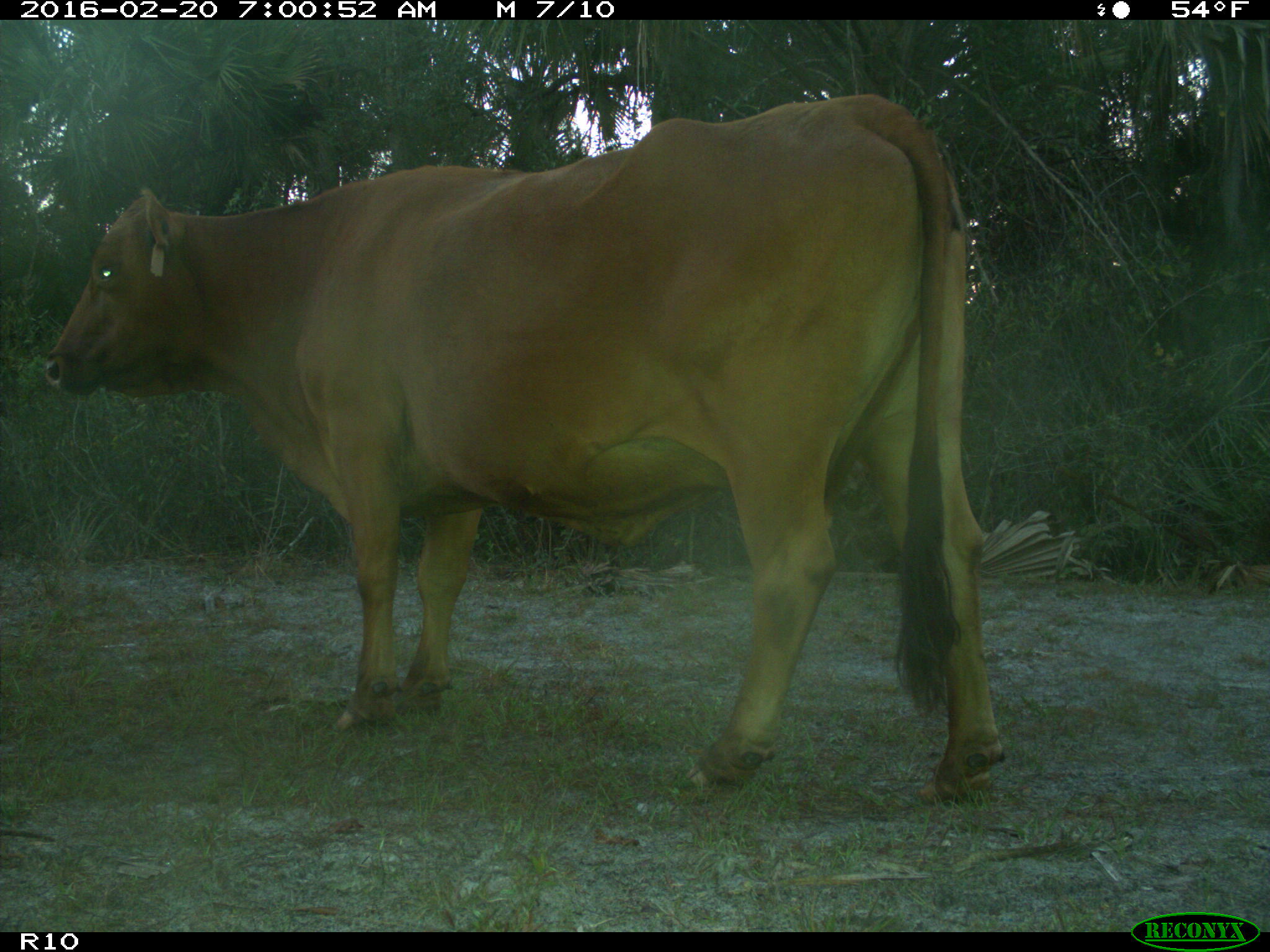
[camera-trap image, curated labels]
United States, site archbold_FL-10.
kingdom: Animalia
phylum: Chordata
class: Mammalia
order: Artiodactyla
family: Bovidae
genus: Bos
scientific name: Bos taurus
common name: domestic cow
Bos taurus (domestic cow).